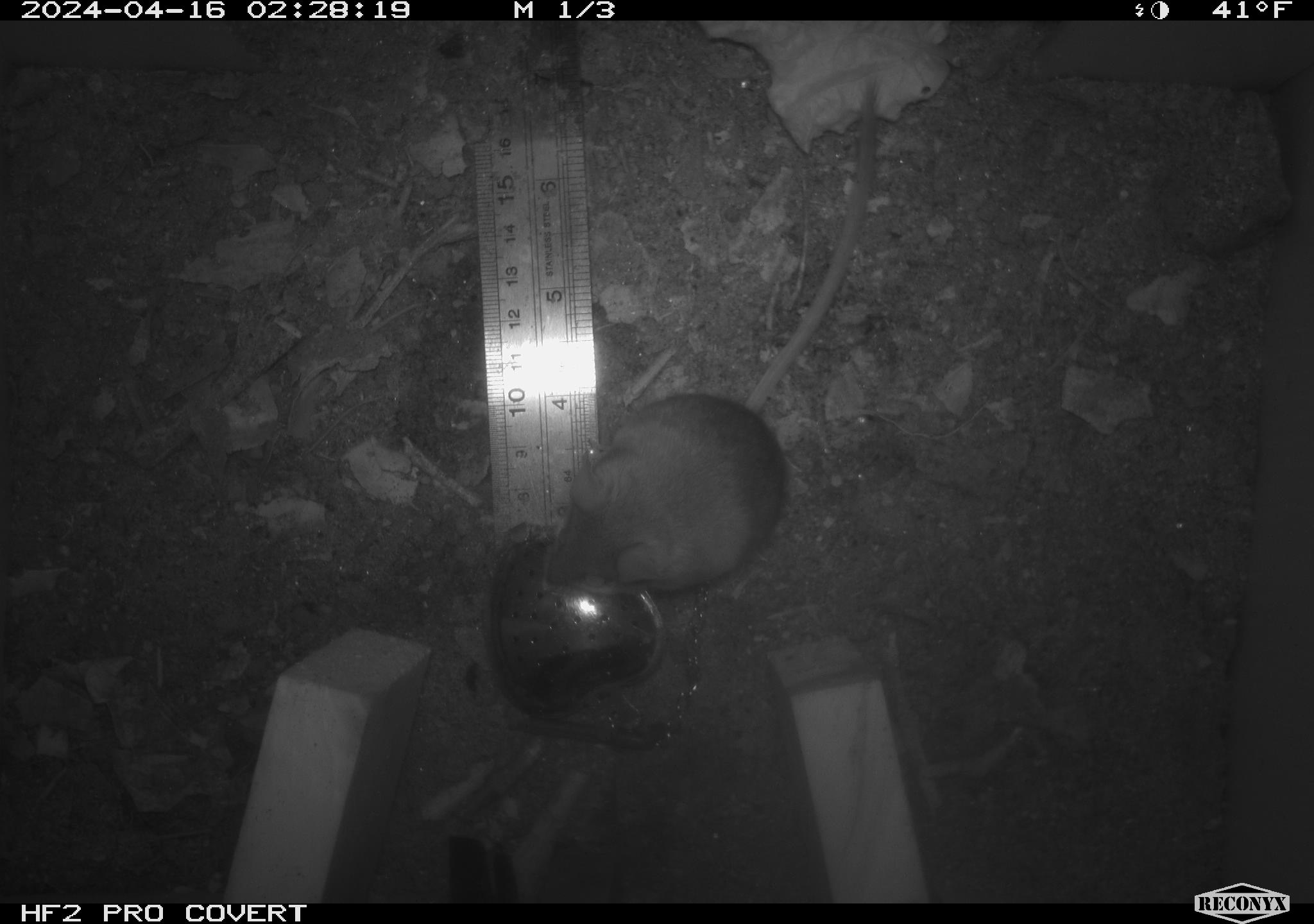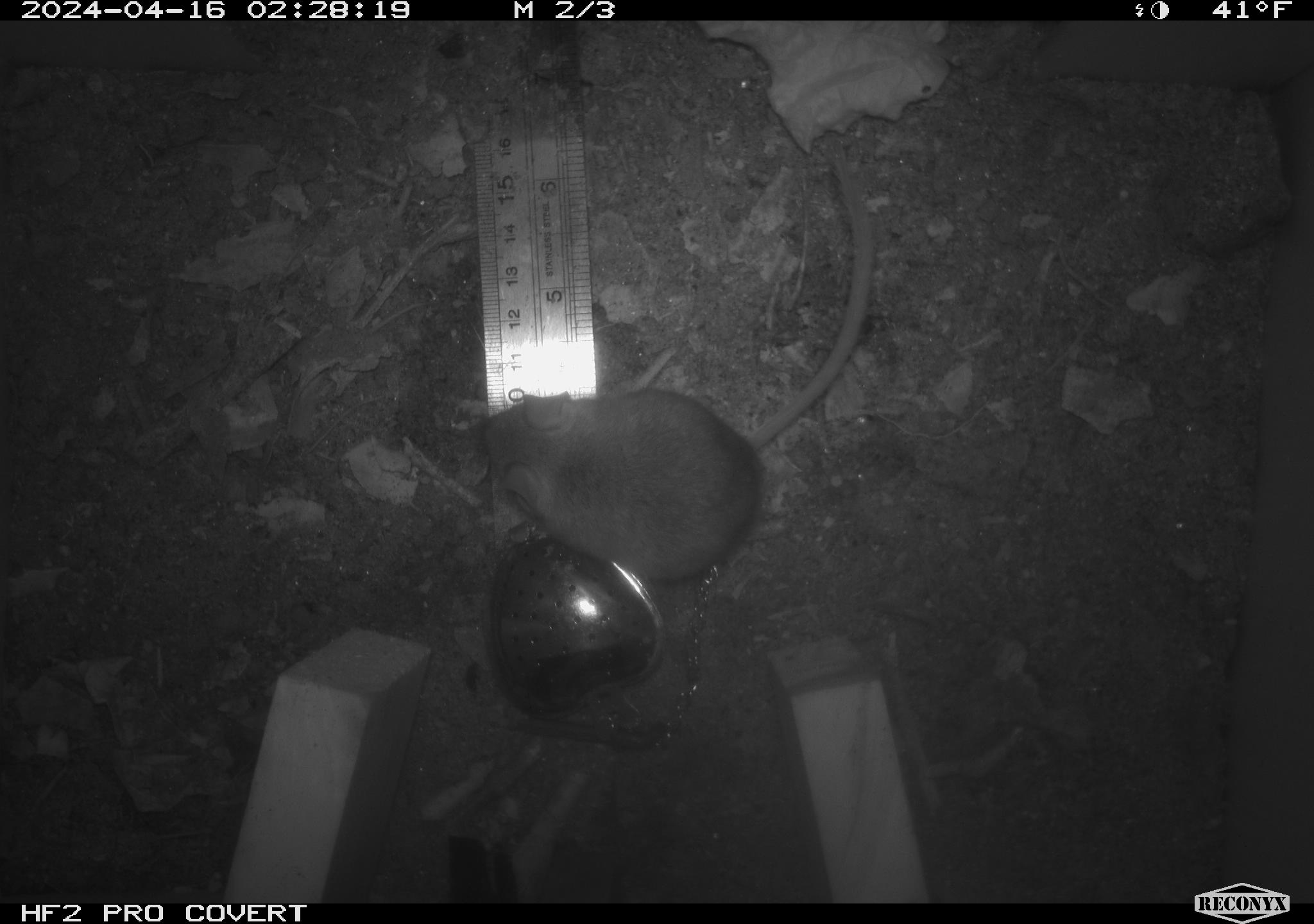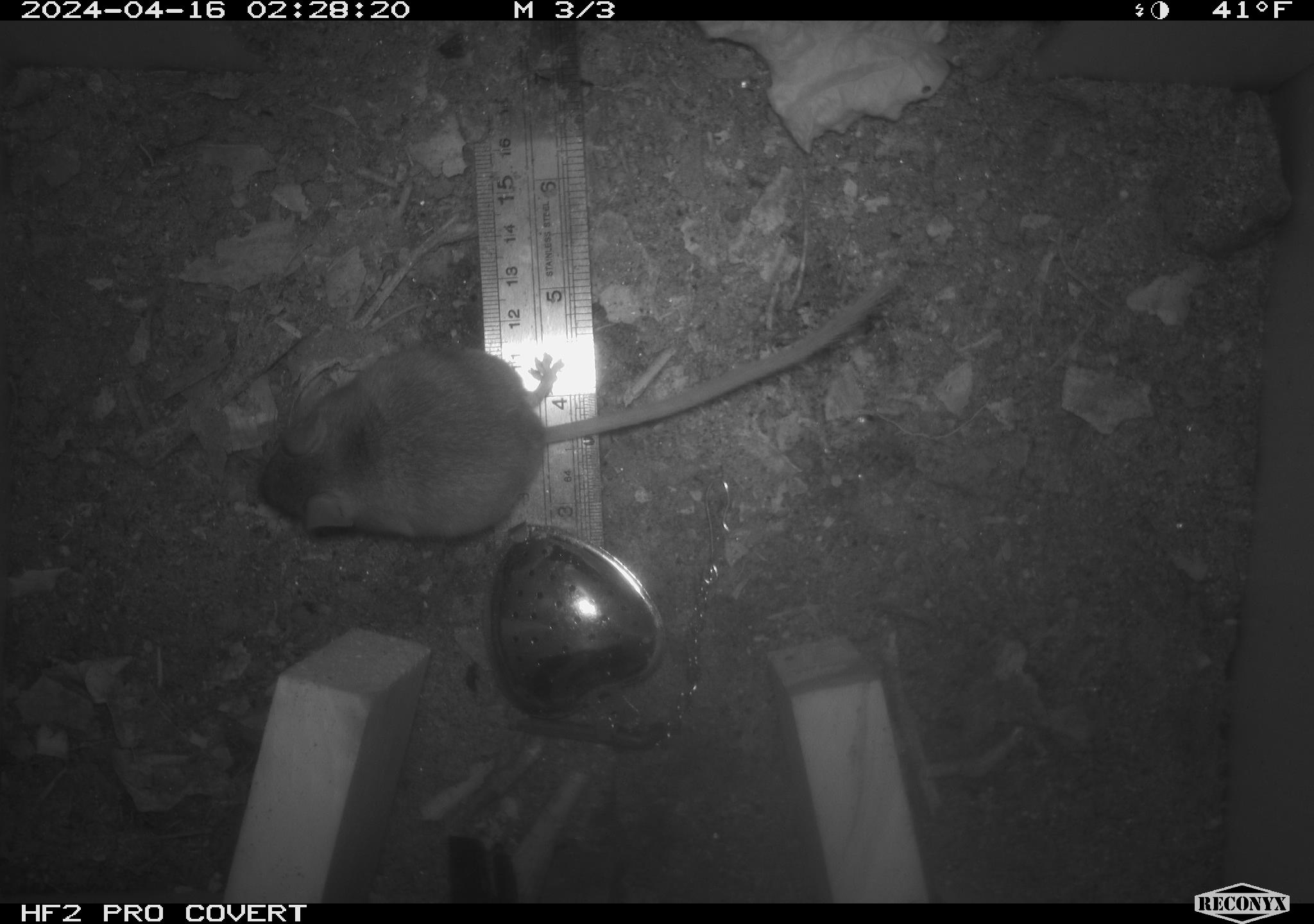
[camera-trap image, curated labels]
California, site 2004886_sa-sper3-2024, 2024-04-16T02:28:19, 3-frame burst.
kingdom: Animalia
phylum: Chordata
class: Mammalia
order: Rodentia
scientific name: Rodentia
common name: mouse species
Mouse species (Rodentia).